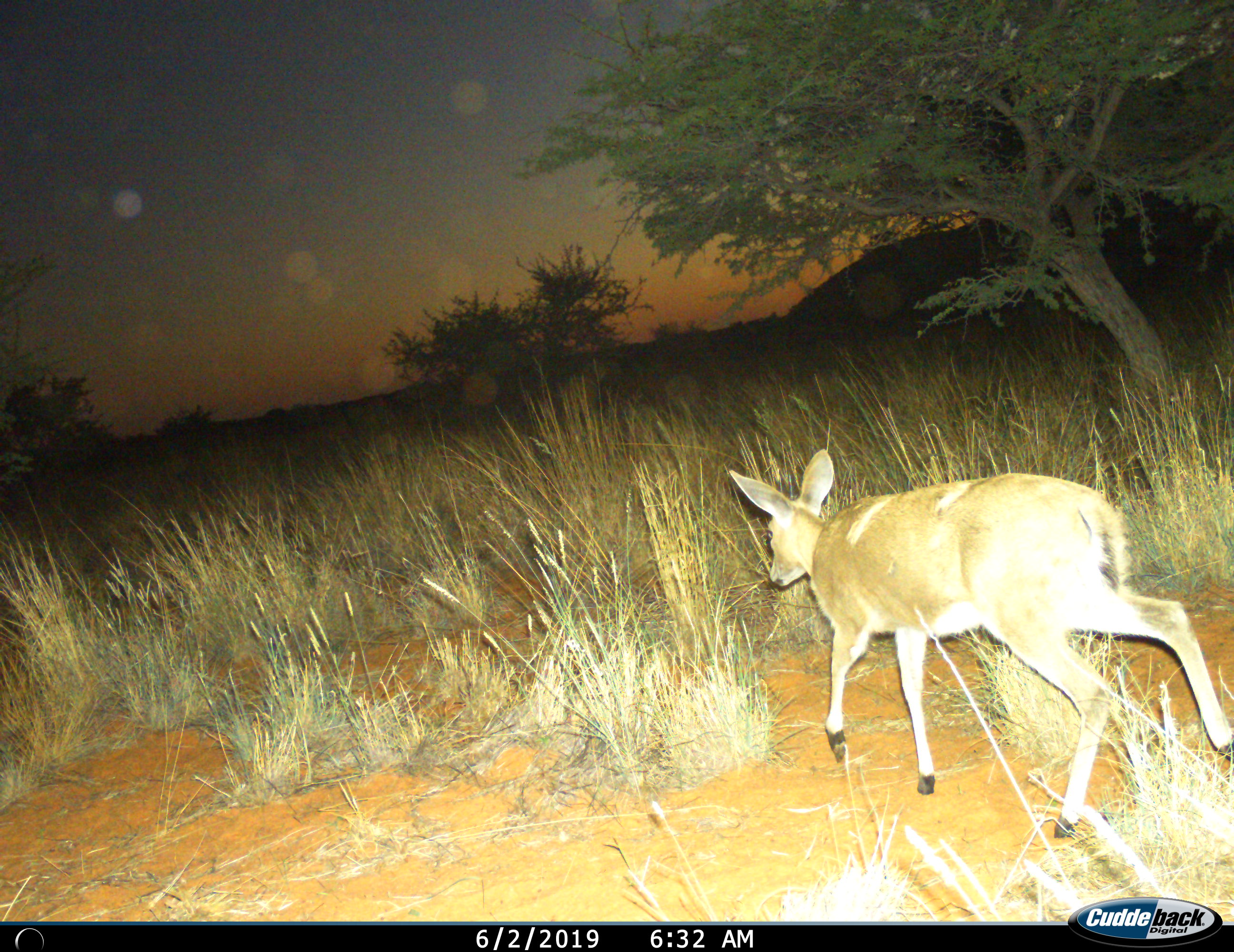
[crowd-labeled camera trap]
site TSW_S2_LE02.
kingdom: Animalia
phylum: Chordata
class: Mammalia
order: Artiodactyla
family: Bovidae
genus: Raphicerus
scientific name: Raphicerus campestris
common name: steenbok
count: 1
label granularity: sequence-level